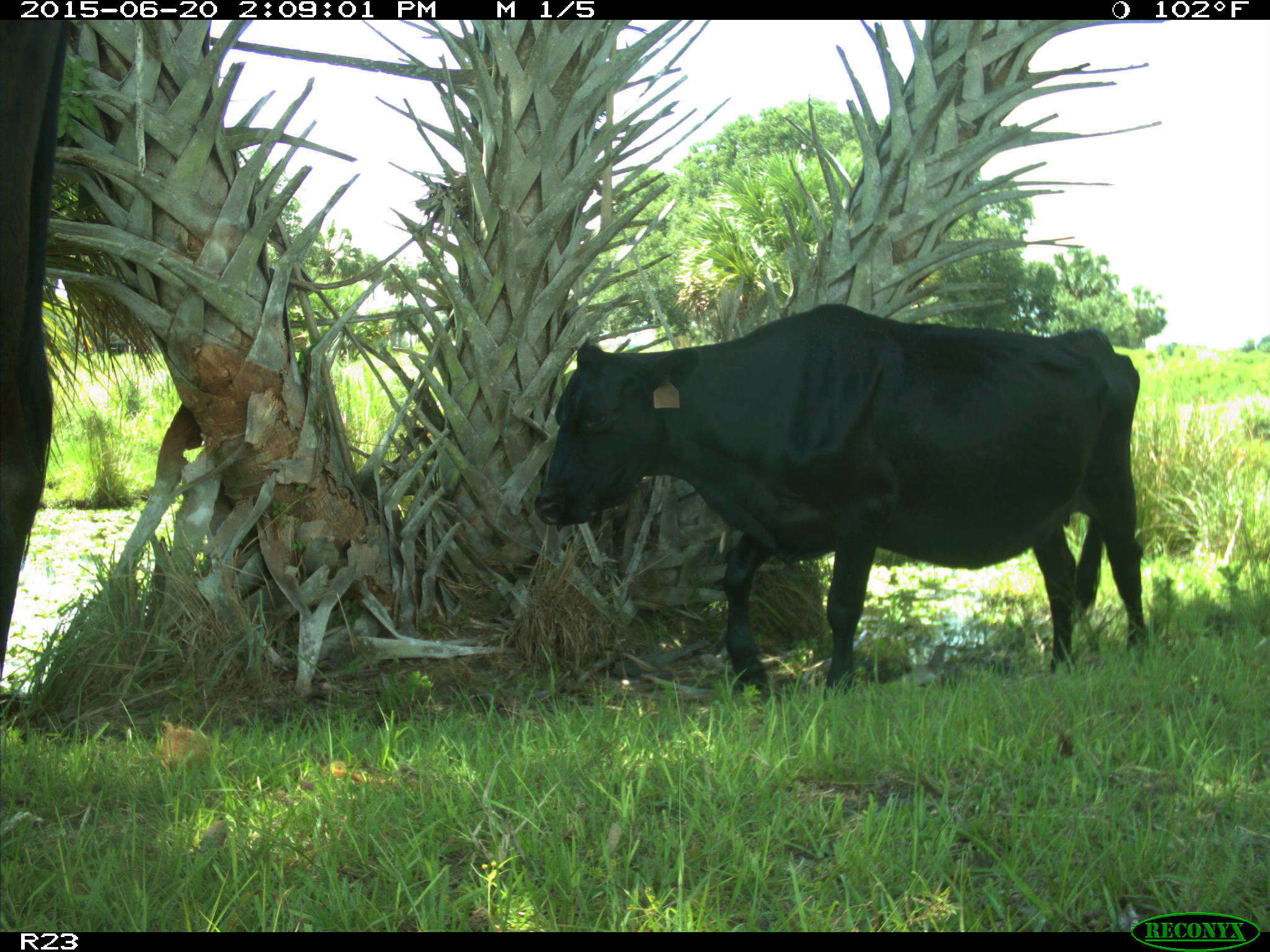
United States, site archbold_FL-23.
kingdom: Animalia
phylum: Chordata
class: Mammalia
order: Artiodactyla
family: Bovidae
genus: Bos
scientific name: Bos taurus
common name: domestic cow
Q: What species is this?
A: Bos taurus (domestic cow).